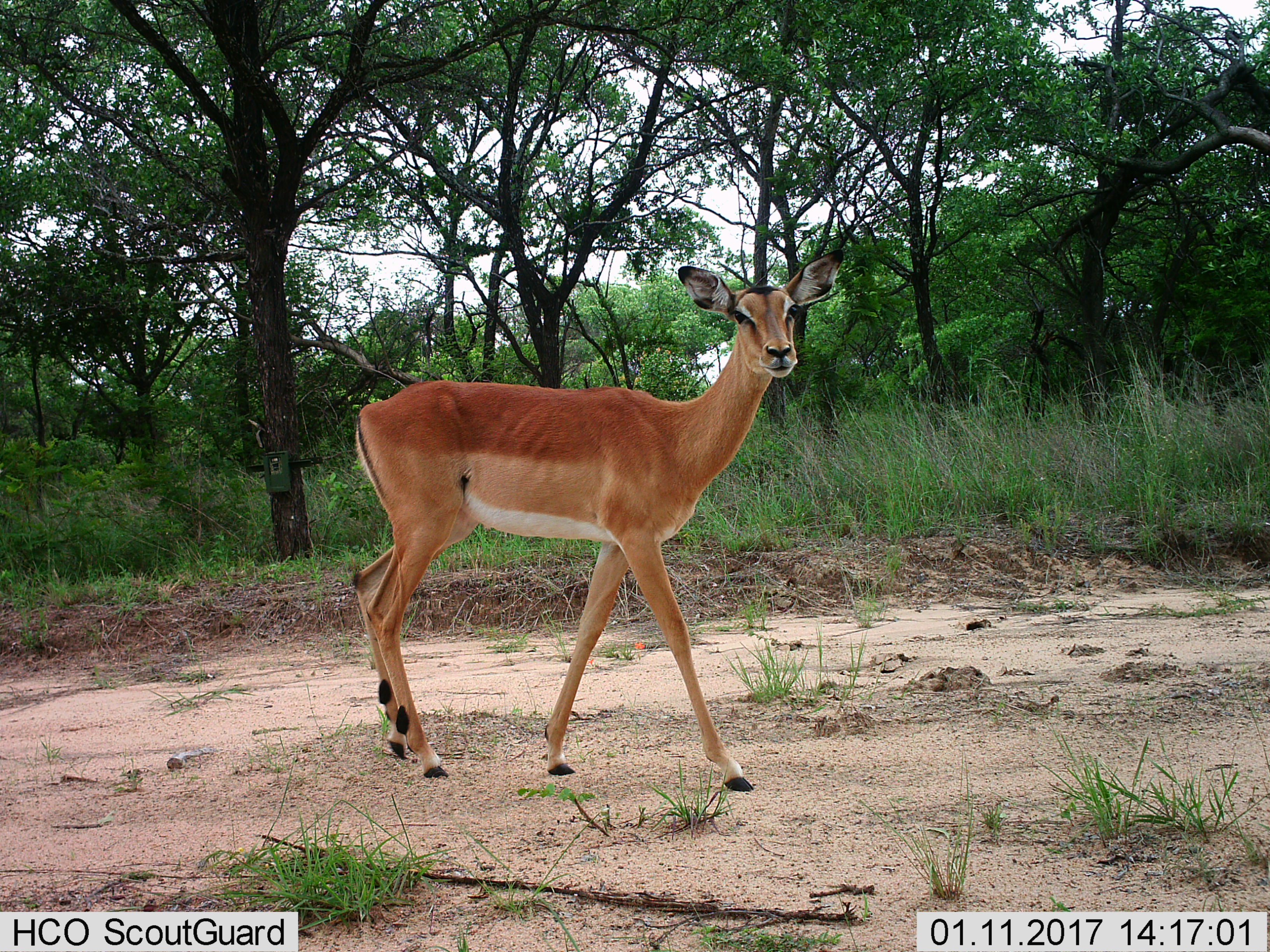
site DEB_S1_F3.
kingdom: Animalia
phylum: Chordata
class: Mammalia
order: Artiodactyla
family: Bovidae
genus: Aepyceros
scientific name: Aepyceros melampus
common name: impala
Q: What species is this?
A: Impala (Aepyceros melampus).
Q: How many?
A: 1.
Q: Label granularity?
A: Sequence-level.